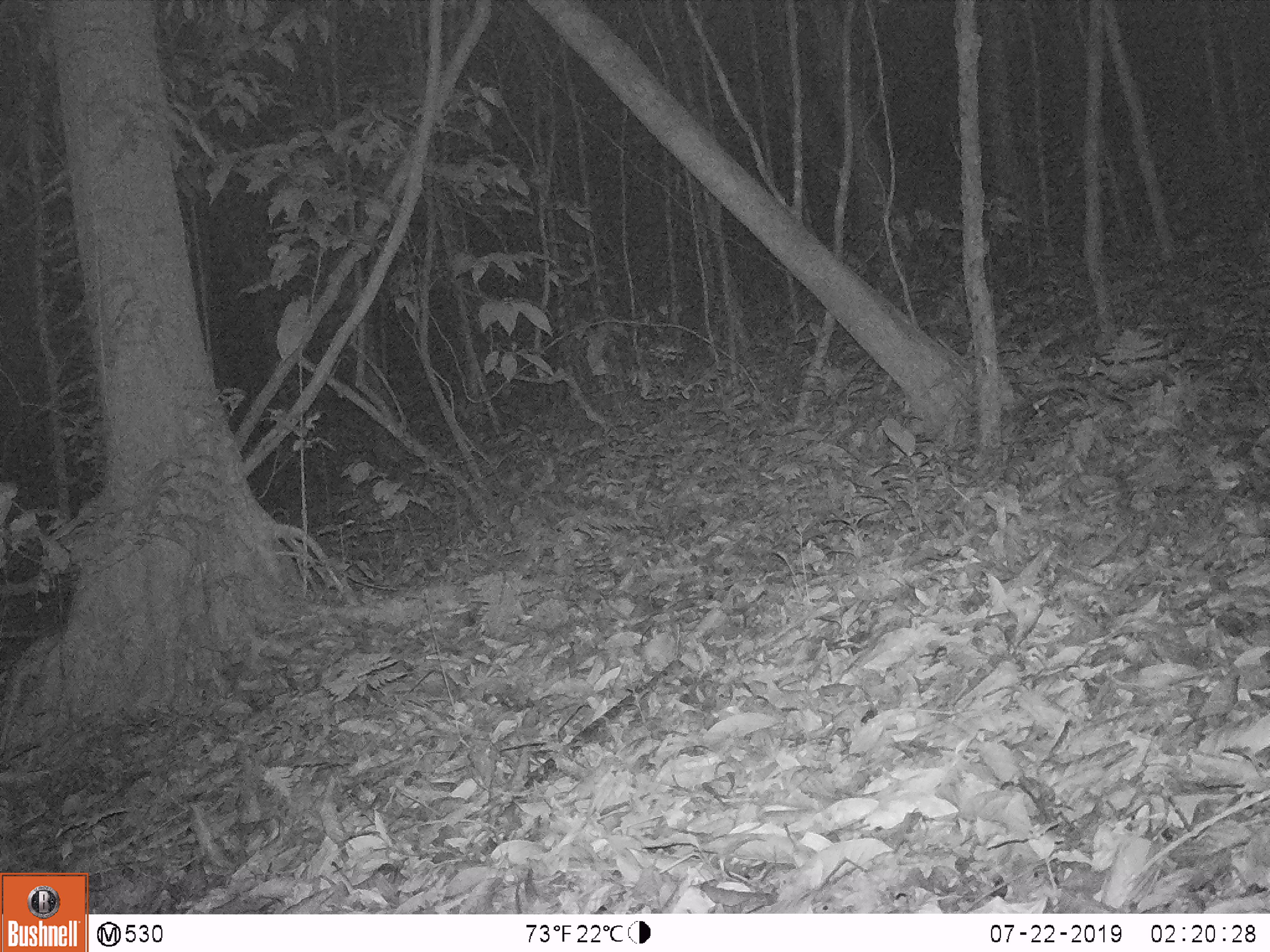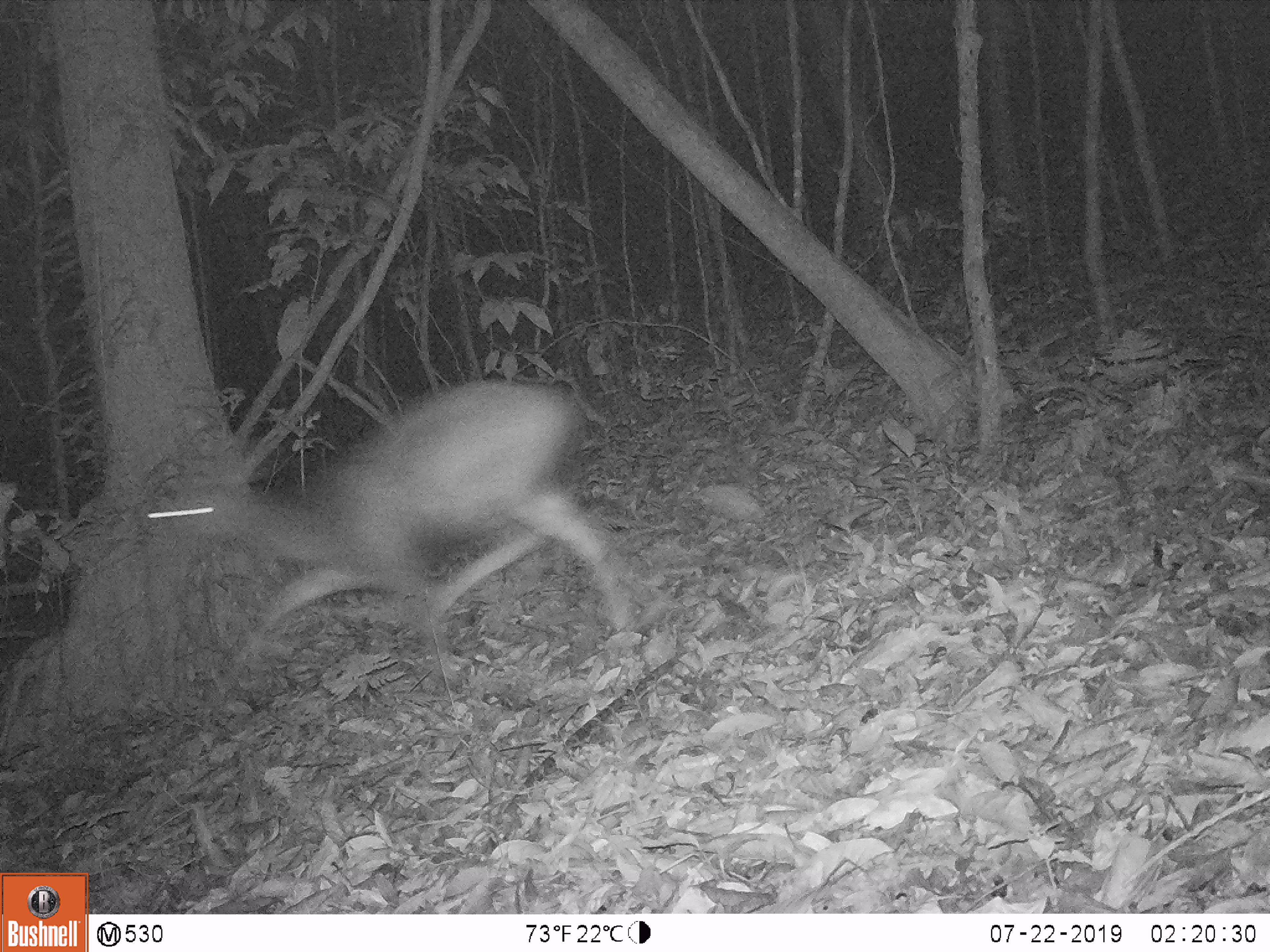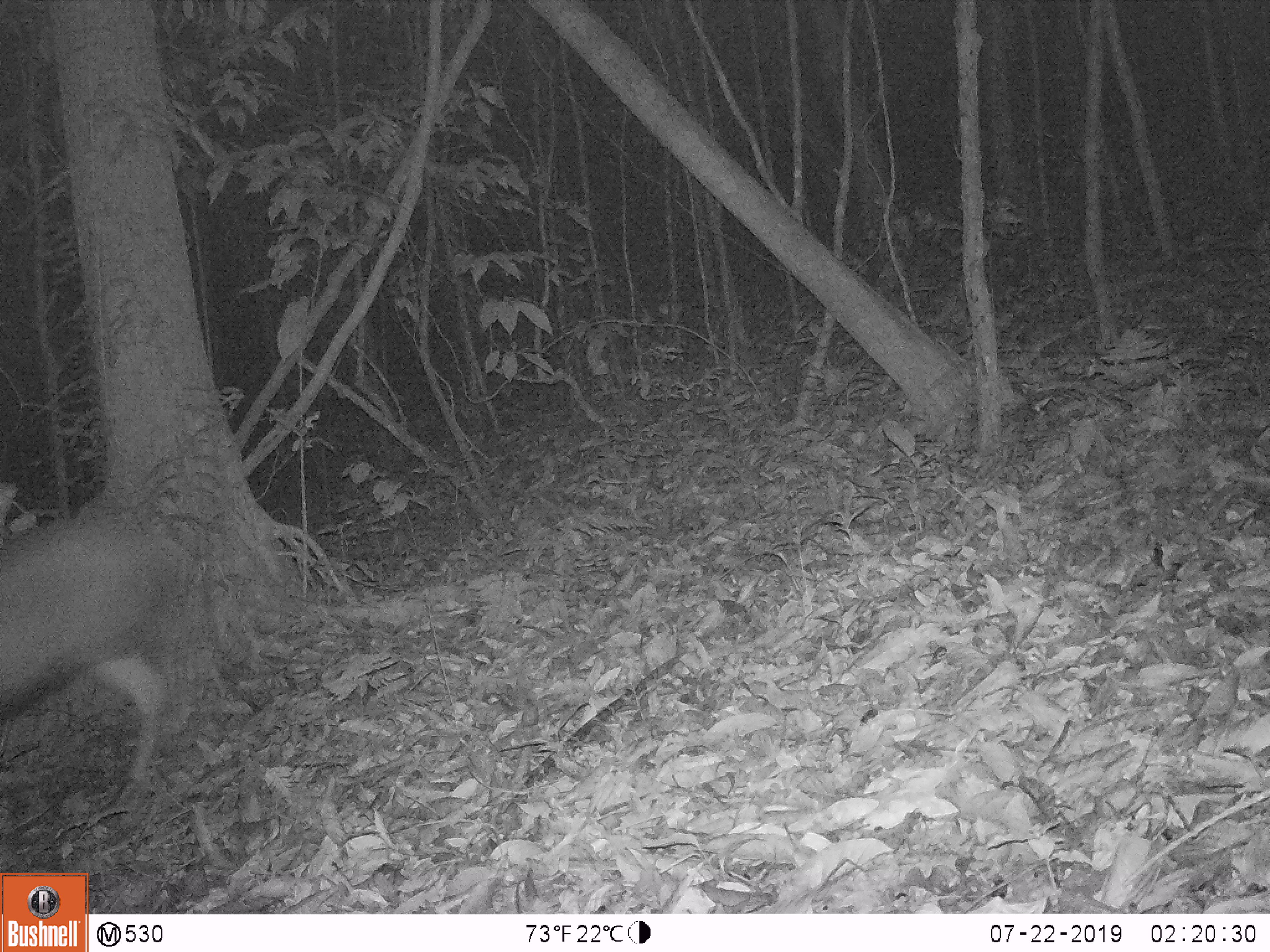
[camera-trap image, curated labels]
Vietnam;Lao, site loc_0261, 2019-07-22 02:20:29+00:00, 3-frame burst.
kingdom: Animalia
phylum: Chordata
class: Mammalia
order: Artiodactyla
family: Cervidae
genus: Rusa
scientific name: Rusa unicolor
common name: sambar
Sambar (Rusa unicolor). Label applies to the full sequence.